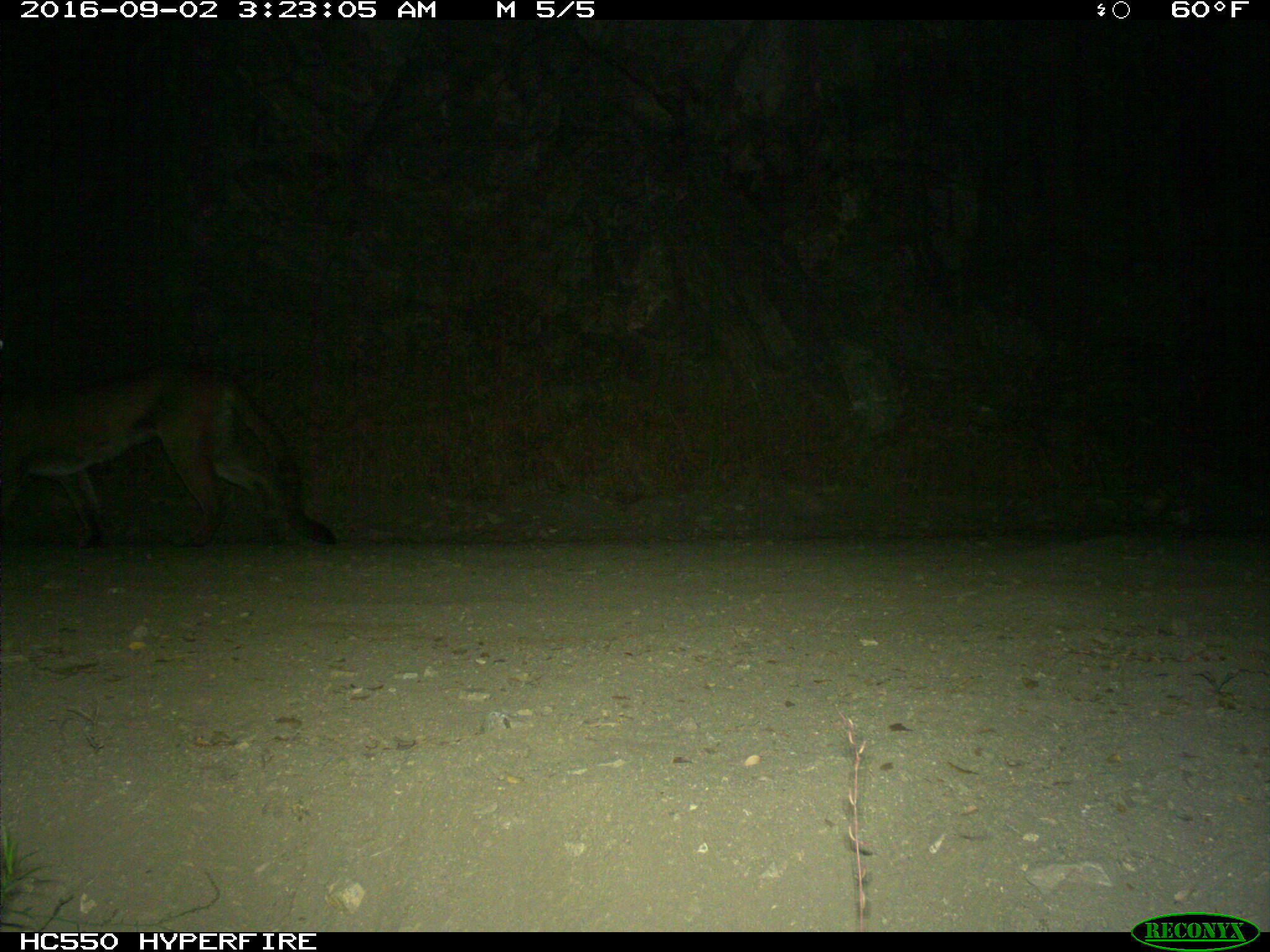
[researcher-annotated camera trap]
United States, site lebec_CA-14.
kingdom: Animalia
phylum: Chordata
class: Mammalia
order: Carnivora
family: Felidae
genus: Puma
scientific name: Puma concolor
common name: mountain lion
Puma concolor (mountain lion).